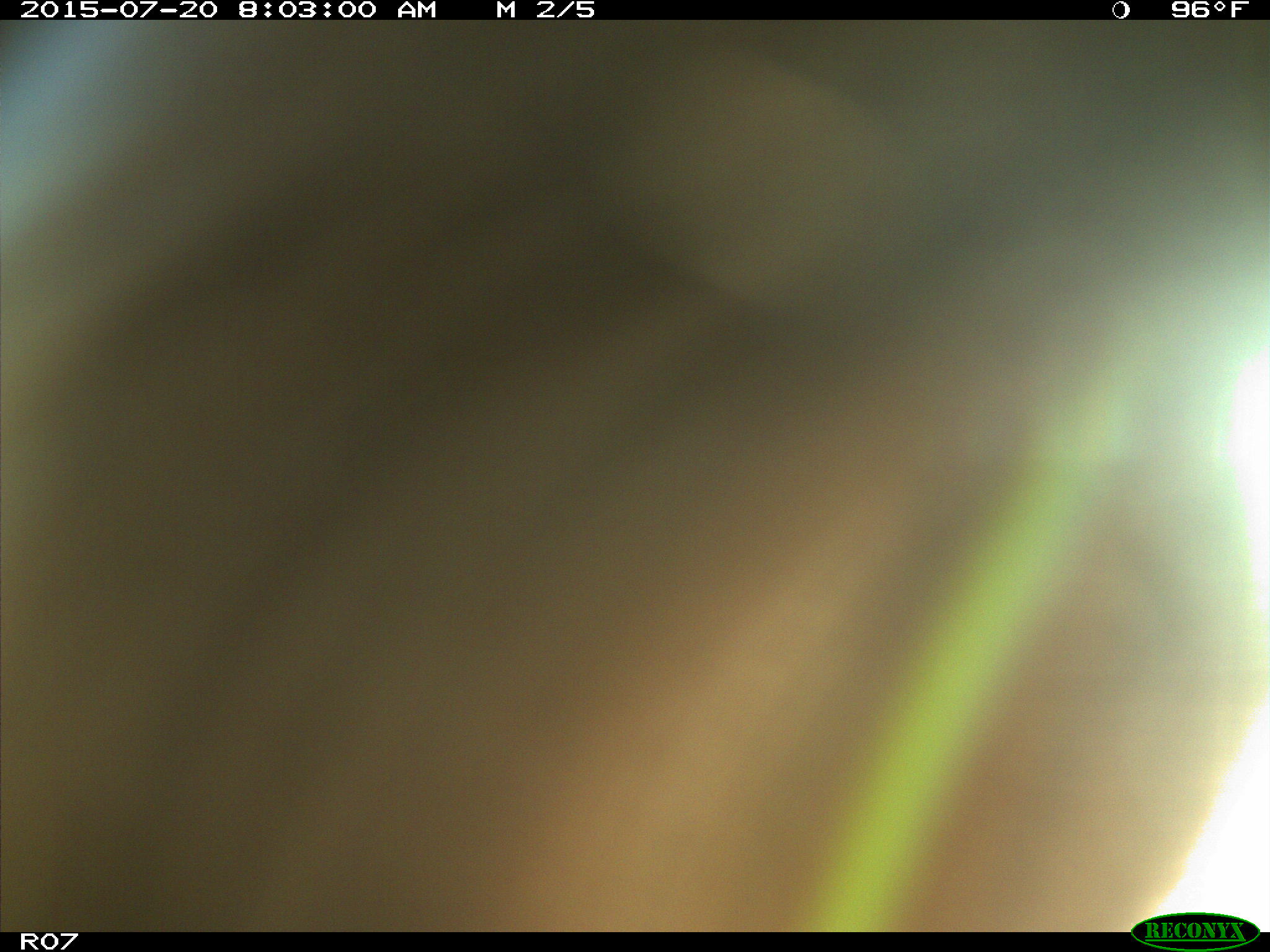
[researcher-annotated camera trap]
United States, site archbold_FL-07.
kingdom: Animalia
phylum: Chordata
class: Mammalia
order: Artiodactyla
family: Bovidae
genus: Bos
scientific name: Bos taurus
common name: domestic cow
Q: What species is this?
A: Bos taurus (domestic cow).